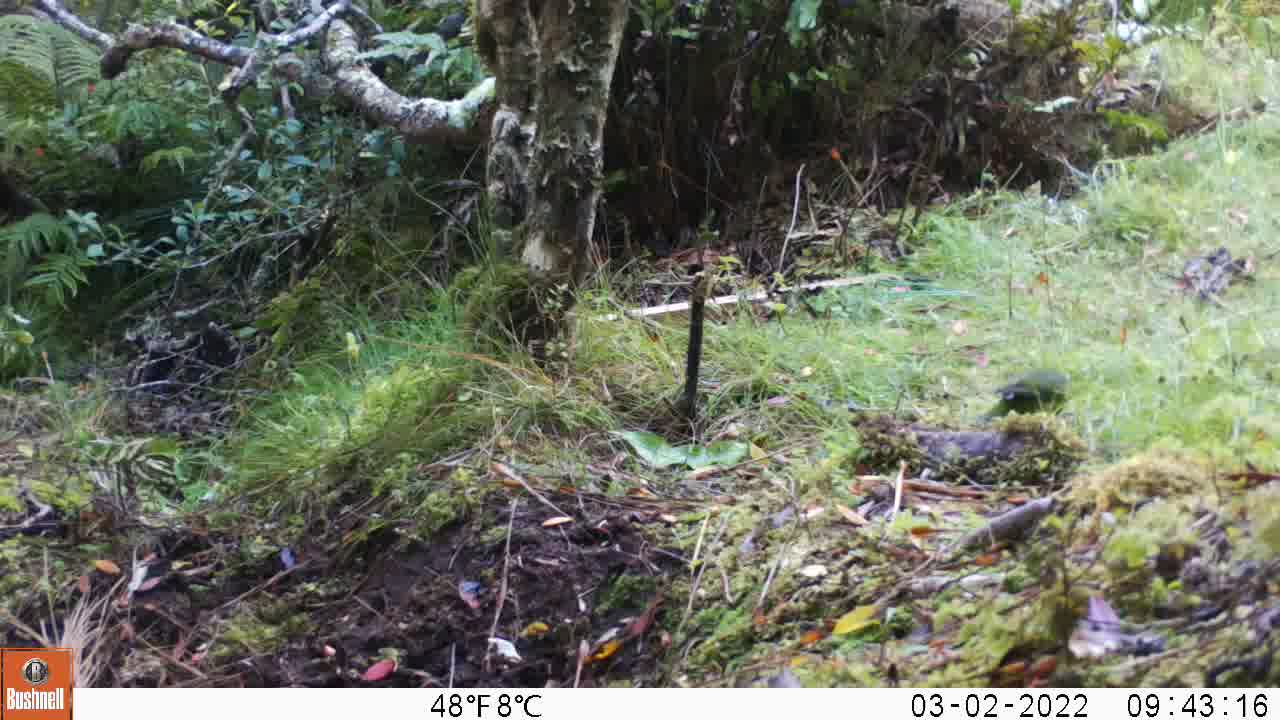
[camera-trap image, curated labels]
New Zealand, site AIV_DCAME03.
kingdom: Animalia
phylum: Chordata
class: Aves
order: Psittaciformes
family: Psittaculidae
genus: Cyanoramphus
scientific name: Cyanoramphus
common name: parakeet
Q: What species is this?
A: Parakeet (Cyanoramphus).